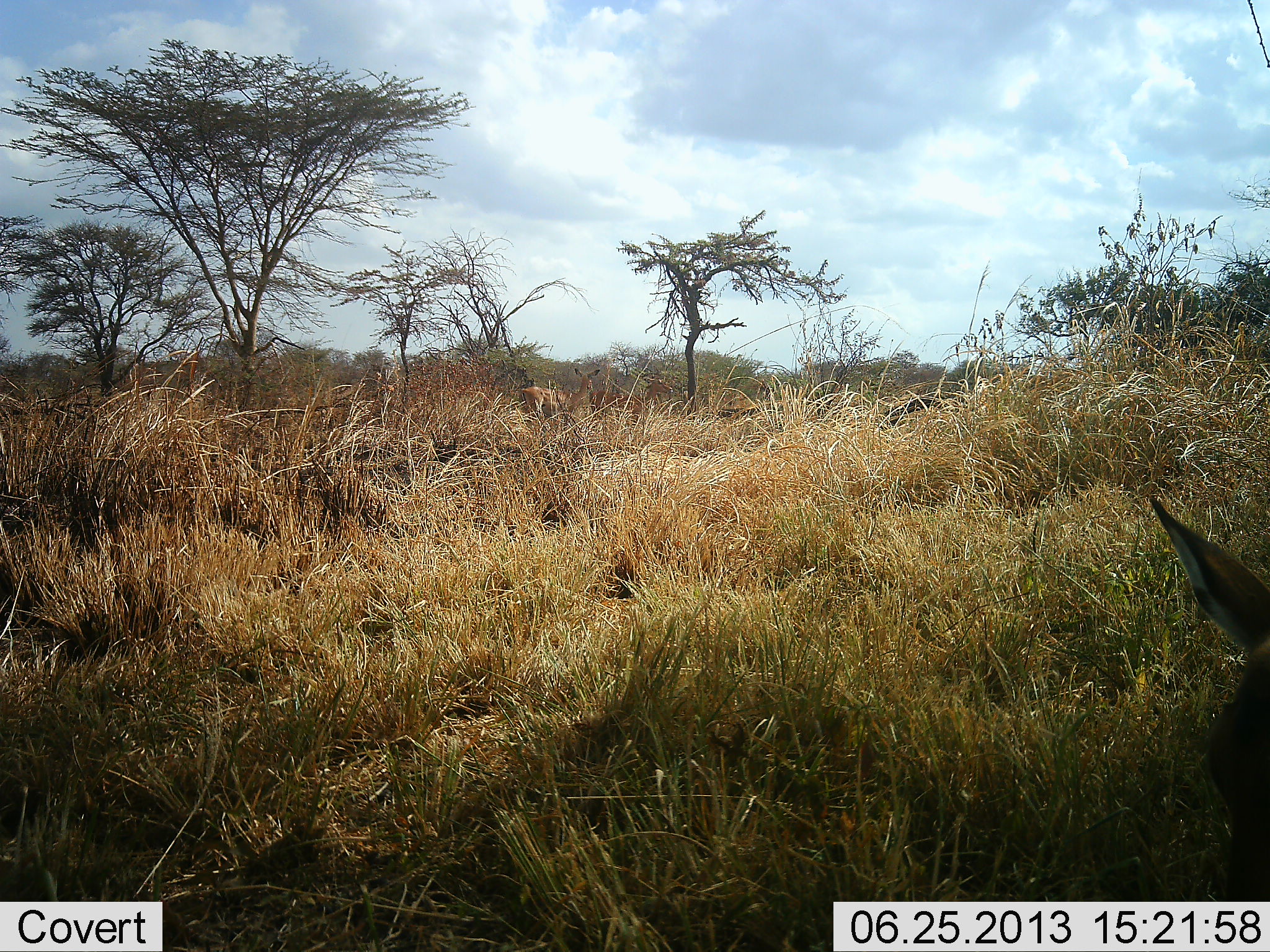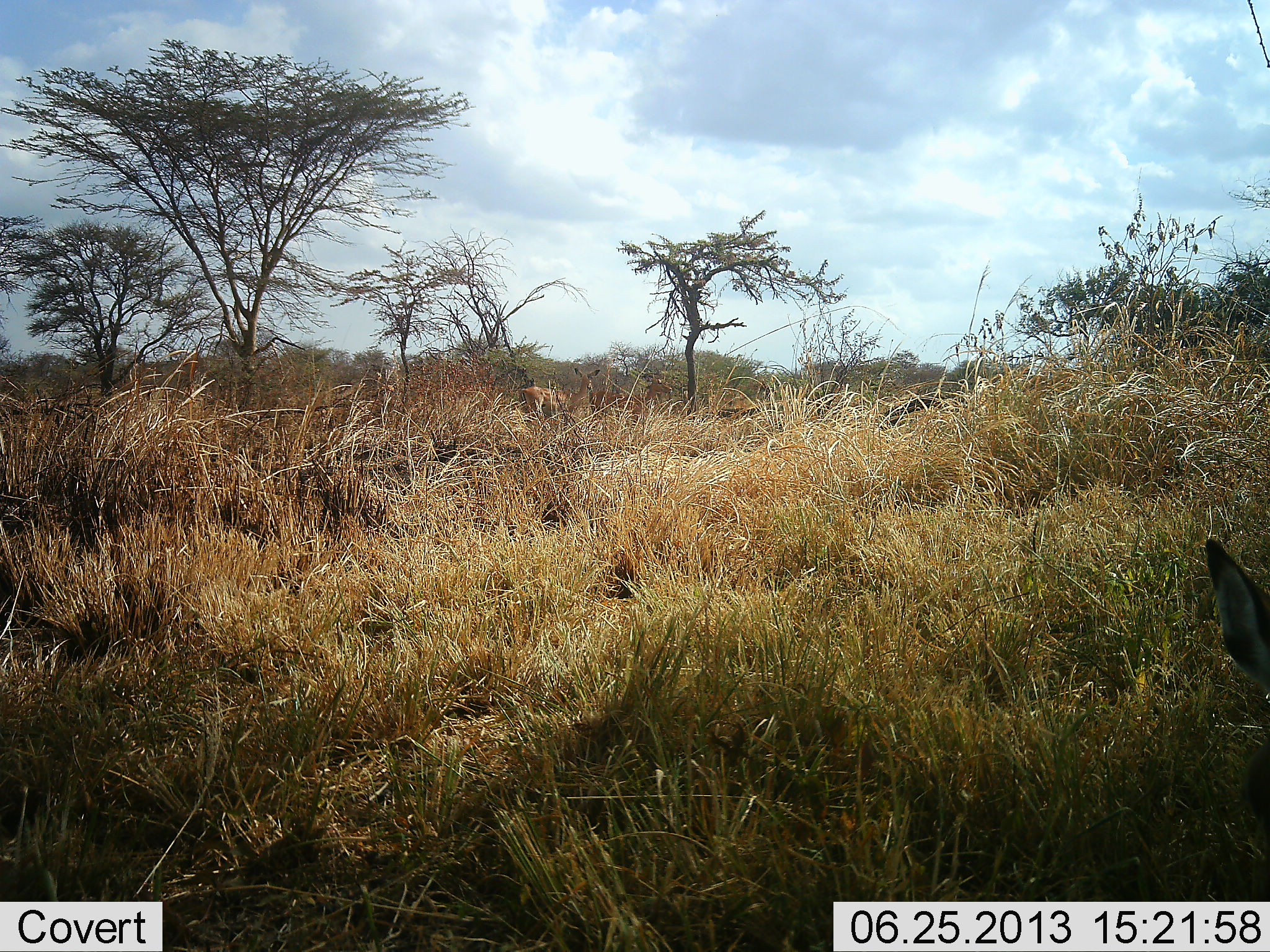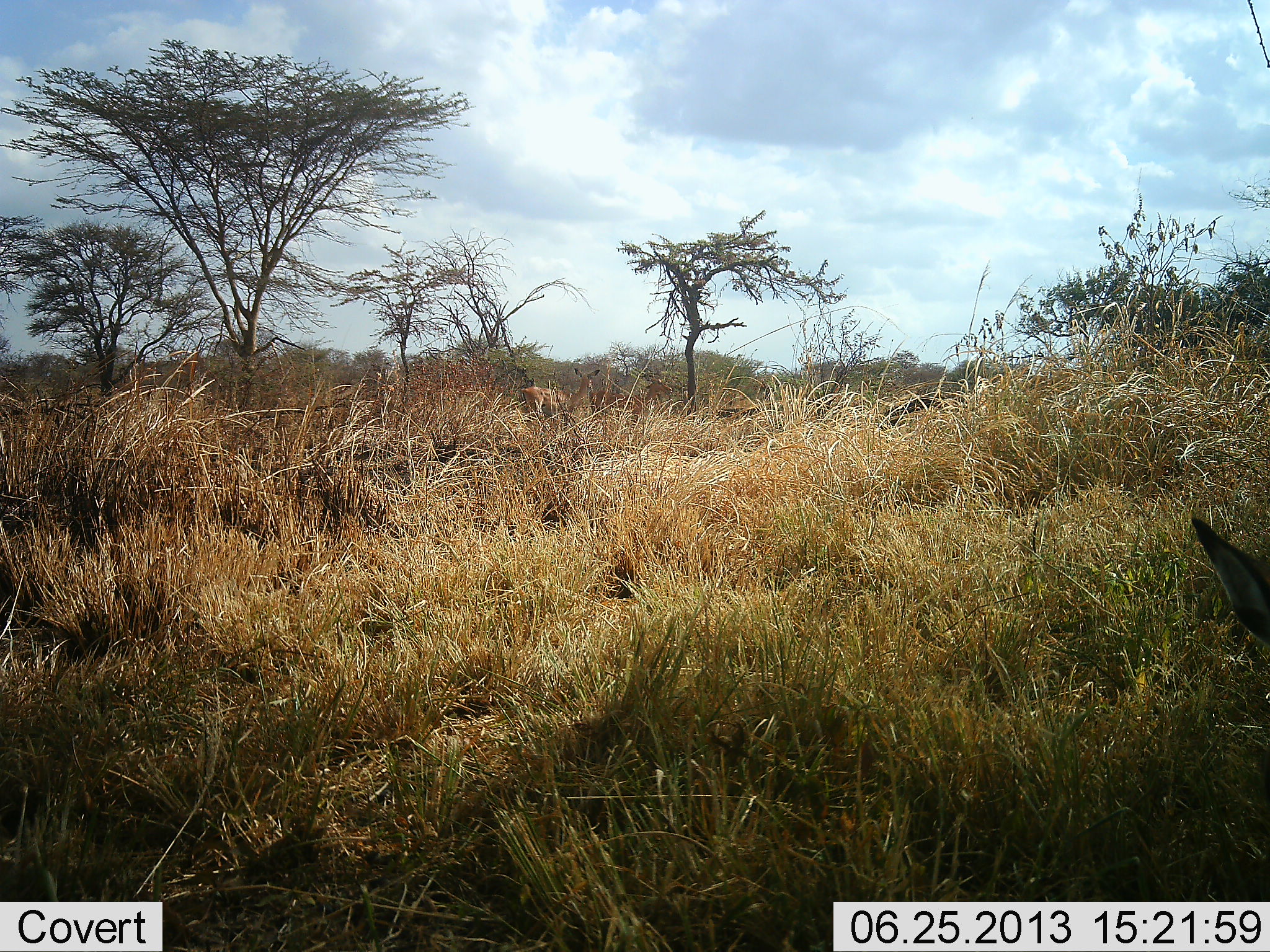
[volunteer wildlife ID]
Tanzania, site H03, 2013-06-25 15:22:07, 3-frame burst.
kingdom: Animalia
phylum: Chordata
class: Mammalia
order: Artiodactyla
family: Bovidae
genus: Aepyceros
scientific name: Aepyceros melampus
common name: impala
Impala (Aepyceros melampus), count 2. Behavior (volunteer vote fractions): standing 50%, resting 17%, moving 17%, interacting 0%. Young present (vote fraction): 0%. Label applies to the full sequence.